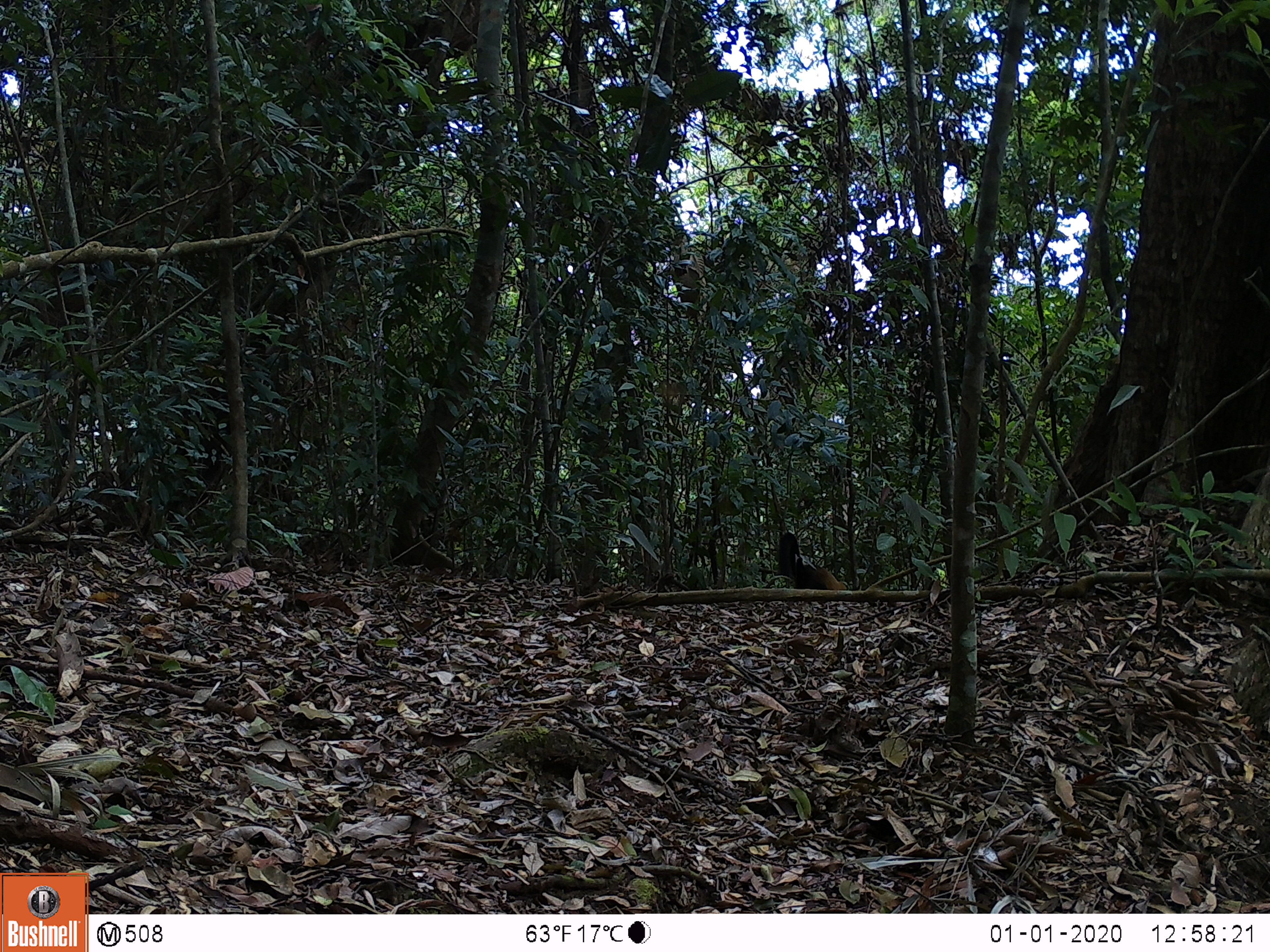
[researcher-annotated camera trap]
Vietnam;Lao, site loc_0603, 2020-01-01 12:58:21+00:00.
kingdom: Animalia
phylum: Chordata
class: Mammalia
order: Carnivora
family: Mustelidae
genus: Martes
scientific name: Martes flavigula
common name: yellow-throated marten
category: yellow throated marten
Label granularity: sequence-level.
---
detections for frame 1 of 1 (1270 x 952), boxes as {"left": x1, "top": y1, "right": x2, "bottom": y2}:
yellow throated marten: {"left": 778, "top": 532, "right": 847, "bottom": 590}